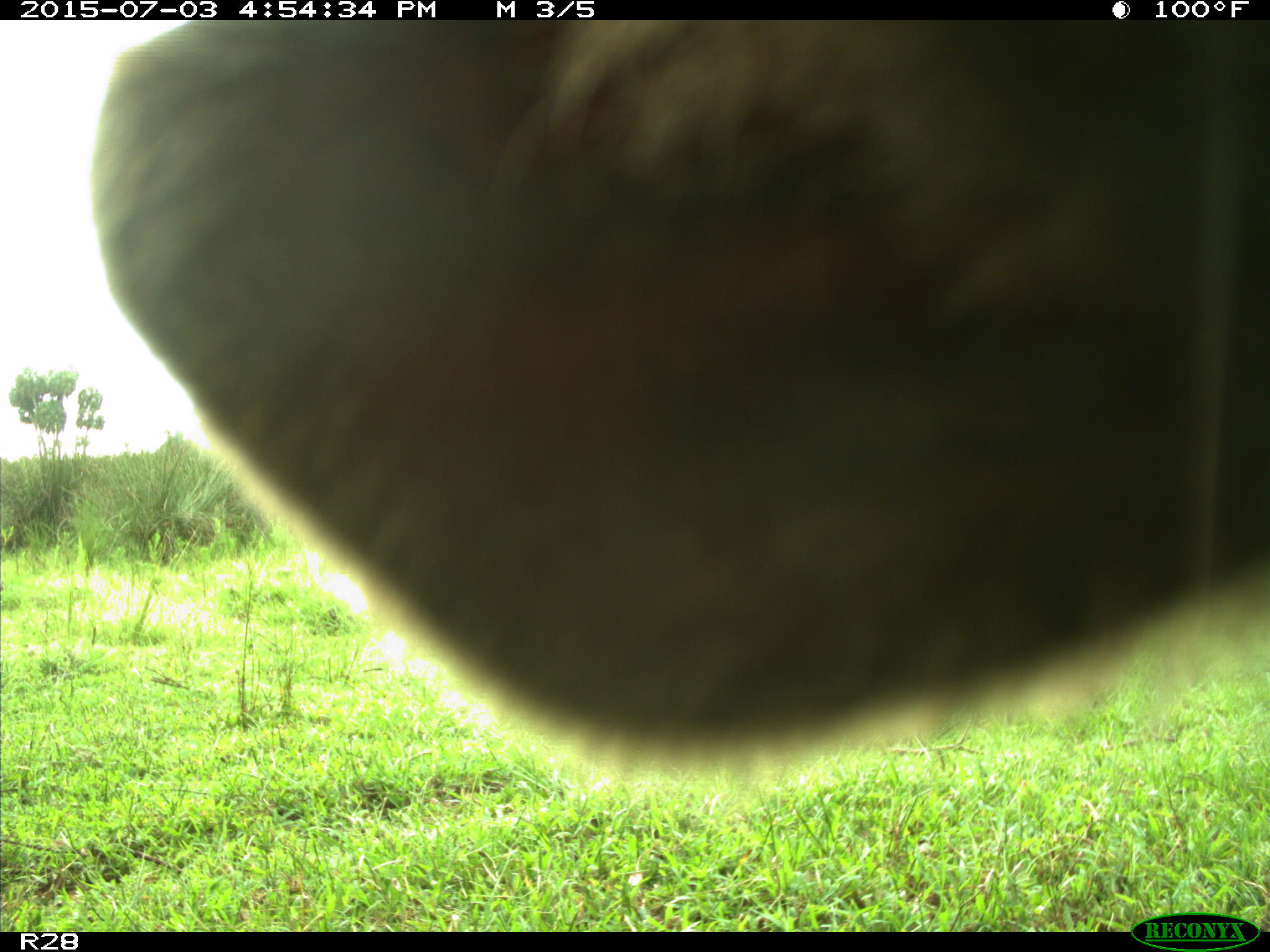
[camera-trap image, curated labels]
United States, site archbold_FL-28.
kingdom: Animalia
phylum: Chordata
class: Mammalia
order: Artiodactyla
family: Bovidae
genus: Bos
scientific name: Bos taurus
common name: domestic cow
Bos taurus (domestic cow).